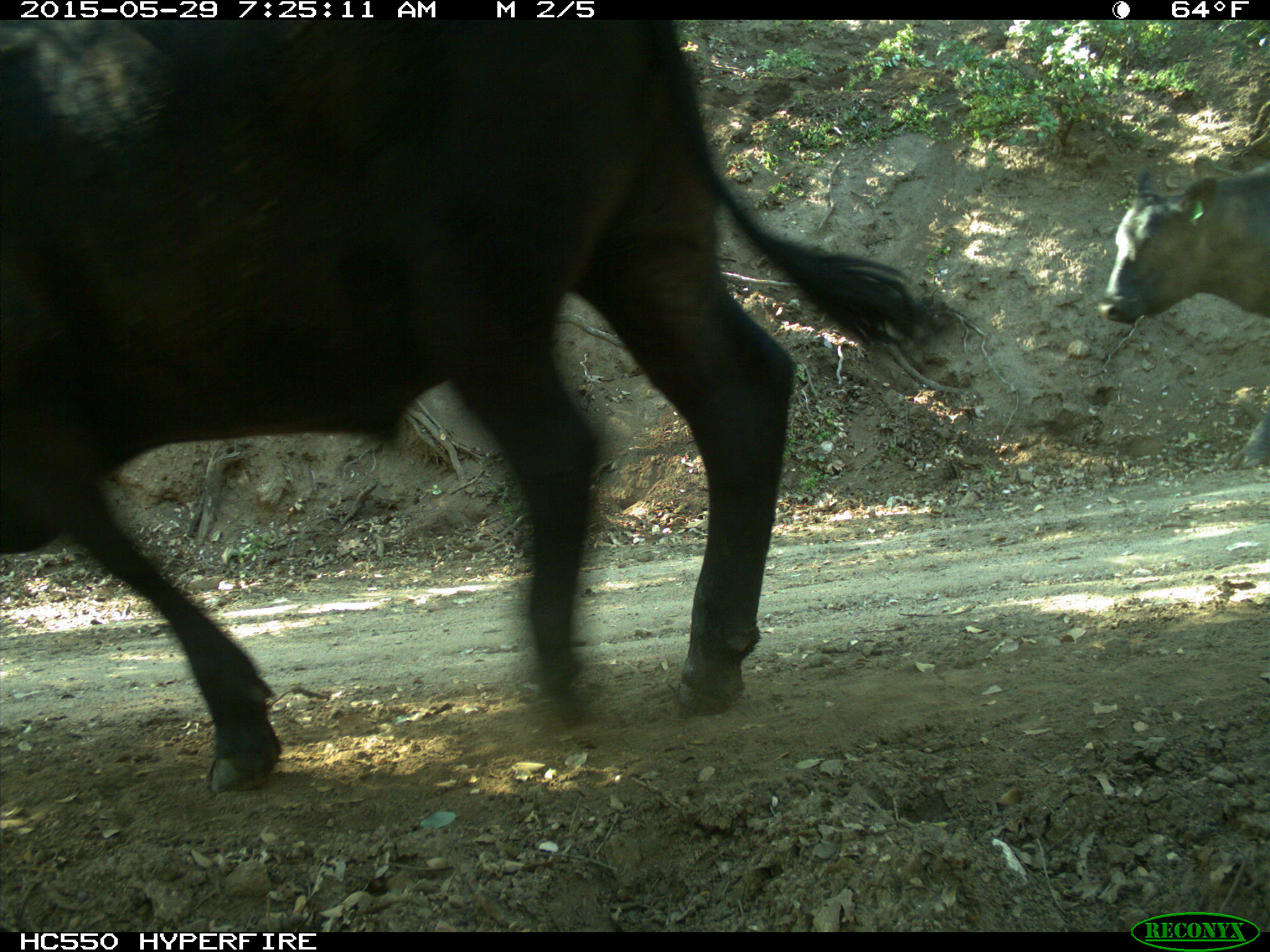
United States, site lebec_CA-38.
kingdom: Animalia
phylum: Chordata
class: Mammalia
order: Artiodactyla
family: Bovidae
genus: Bos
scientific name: Bos taurus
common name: domestic cow